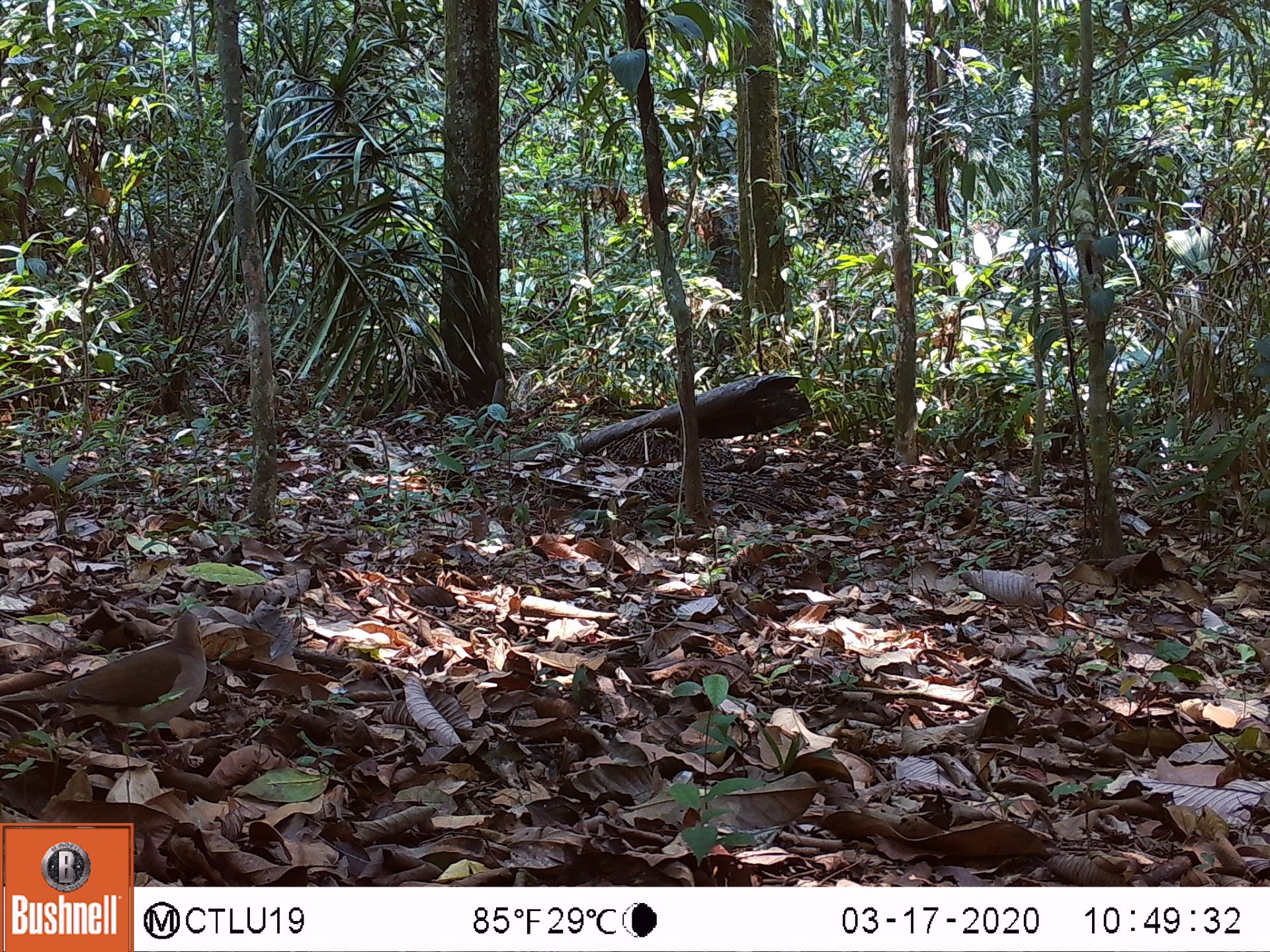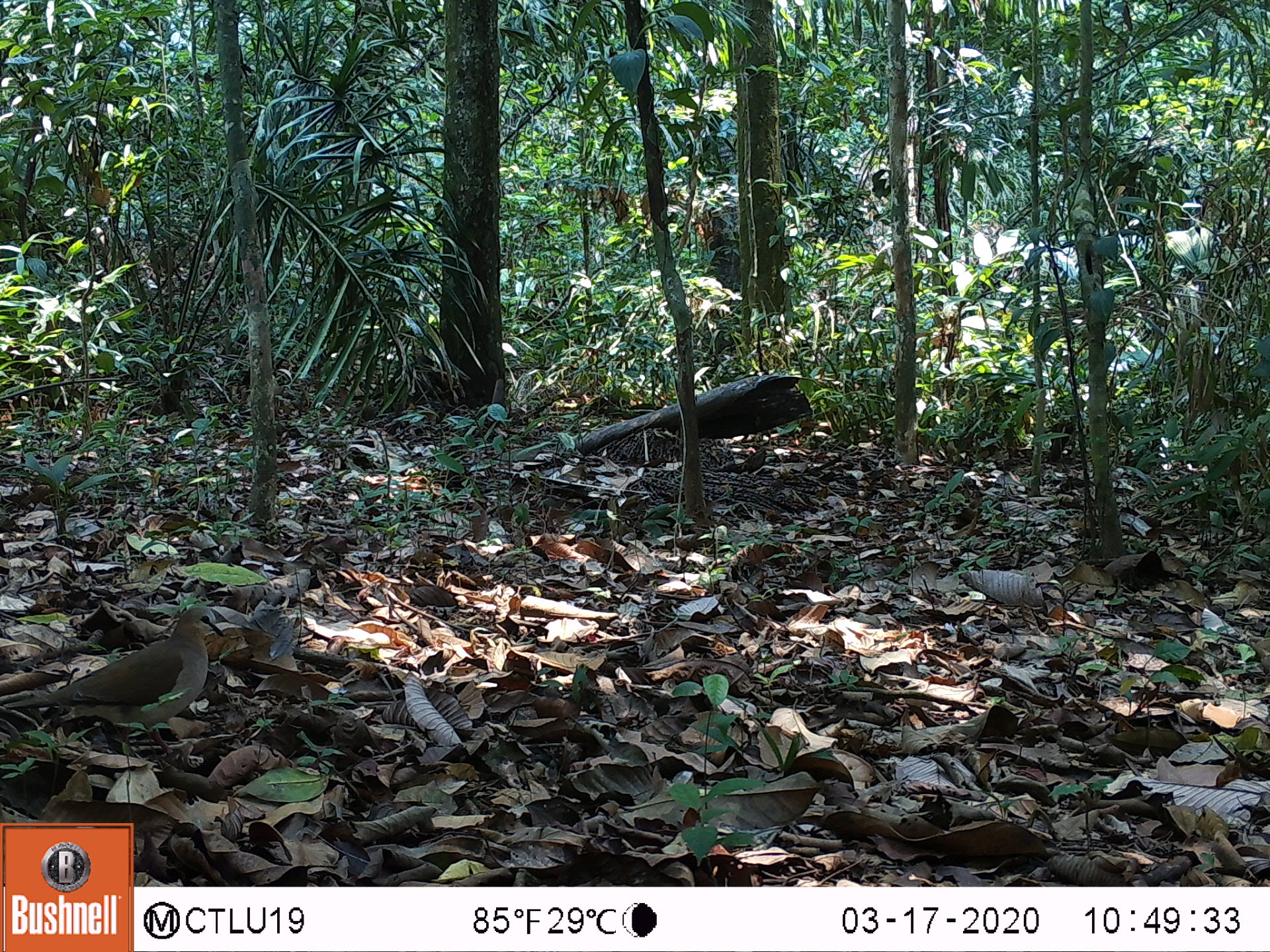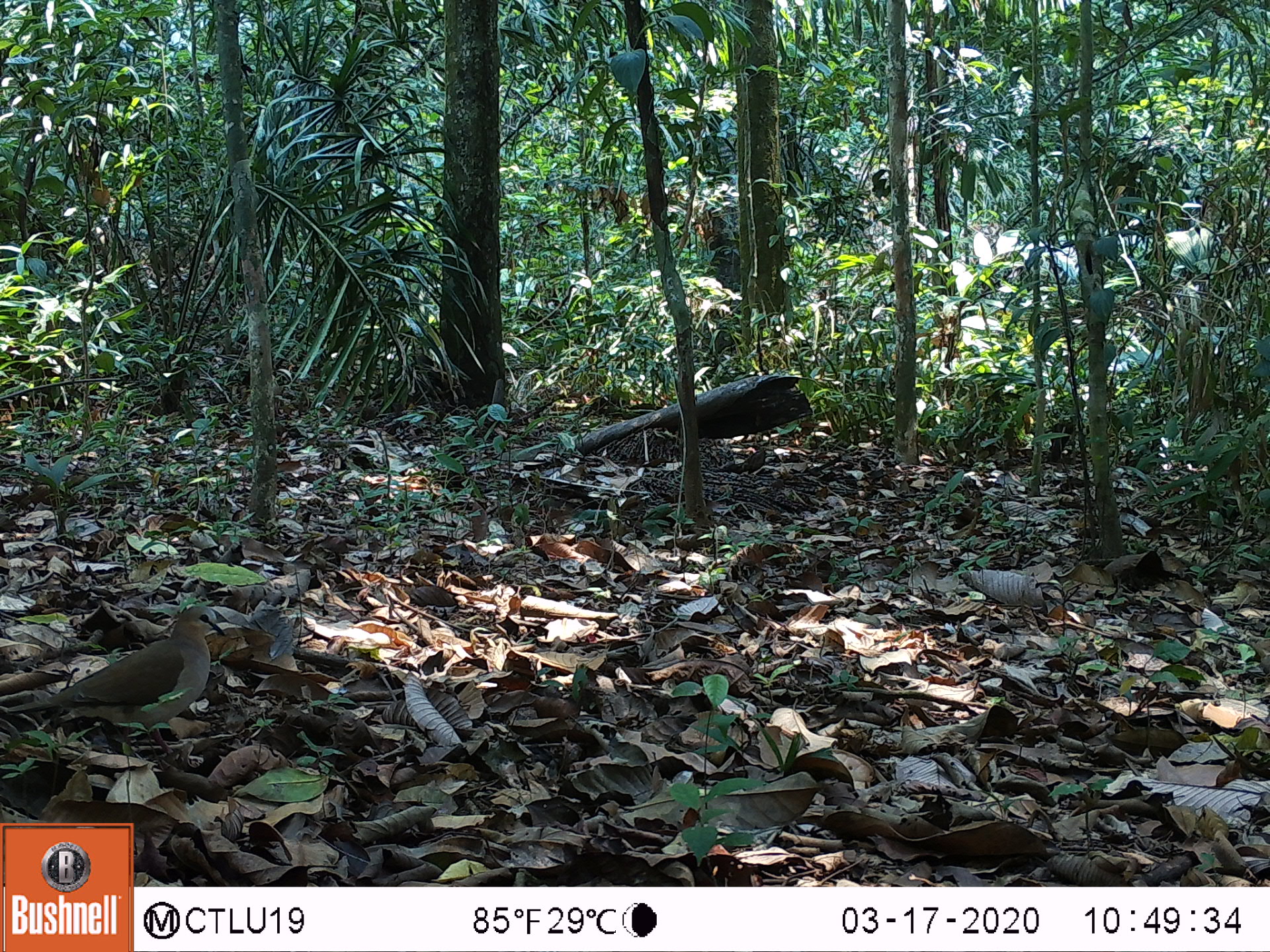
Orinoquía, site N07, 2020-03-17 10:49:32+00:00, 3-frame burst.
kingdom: Animalia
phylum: Chordata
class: Aves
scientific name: Aves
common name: bird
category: unknown bird